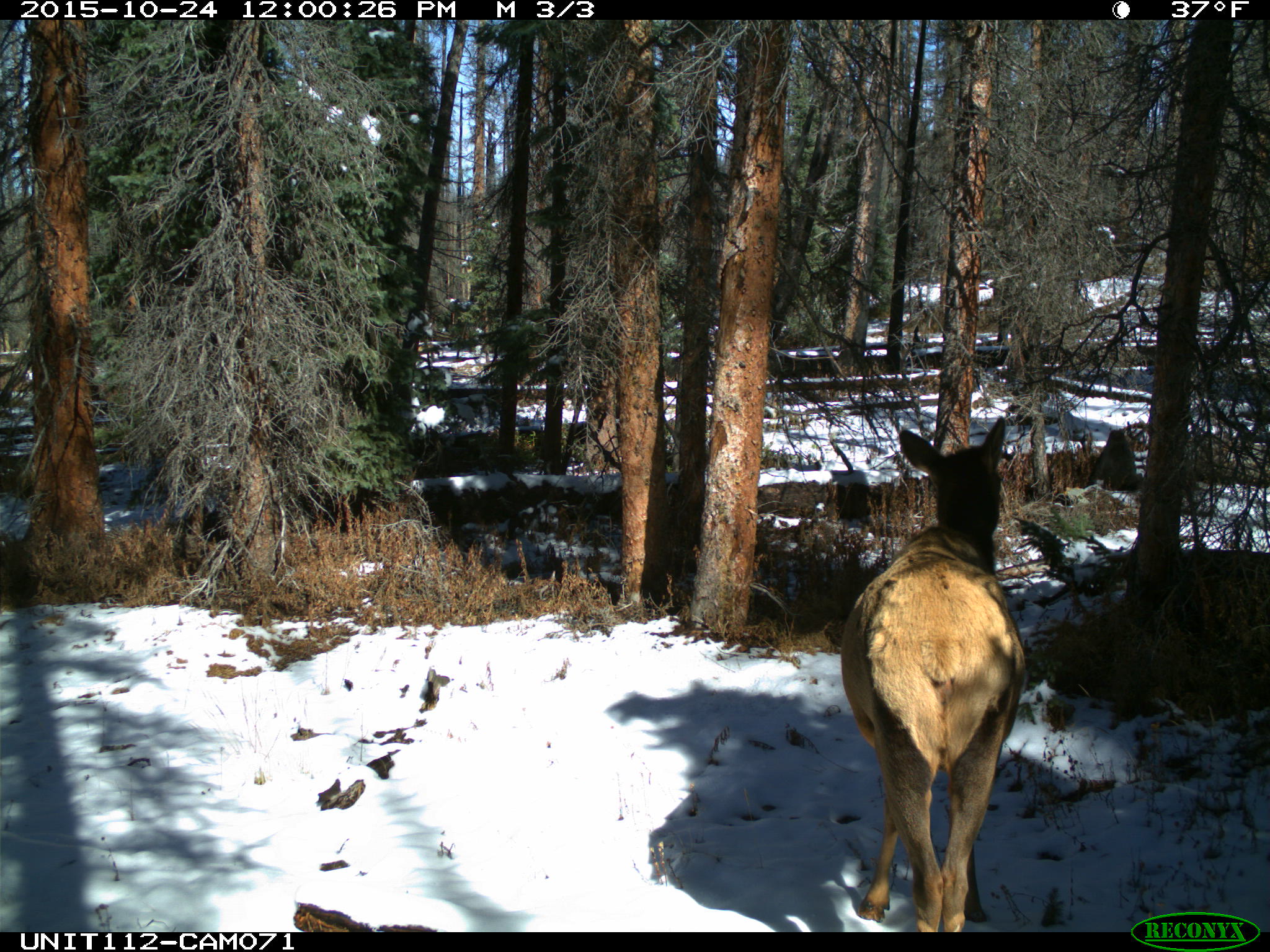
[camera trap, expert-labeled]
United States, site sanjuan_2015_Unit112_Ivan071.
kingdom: Animalia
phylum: Chordata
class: Mammalia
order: Artiodactyla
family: Cervidae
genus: Cervus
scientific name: Cervus elaphus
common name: red deer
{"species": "Cervus elaphus (red deer)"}